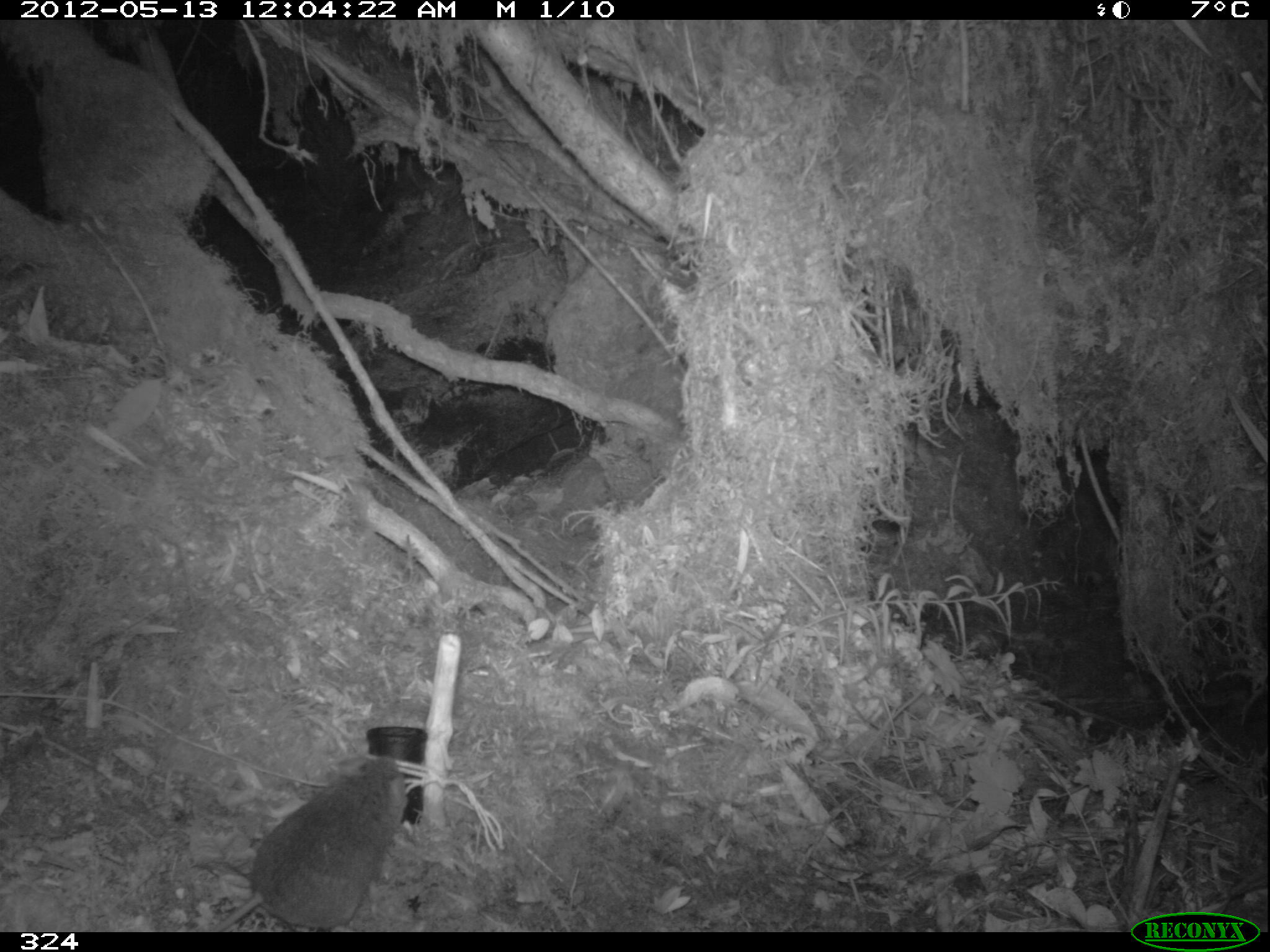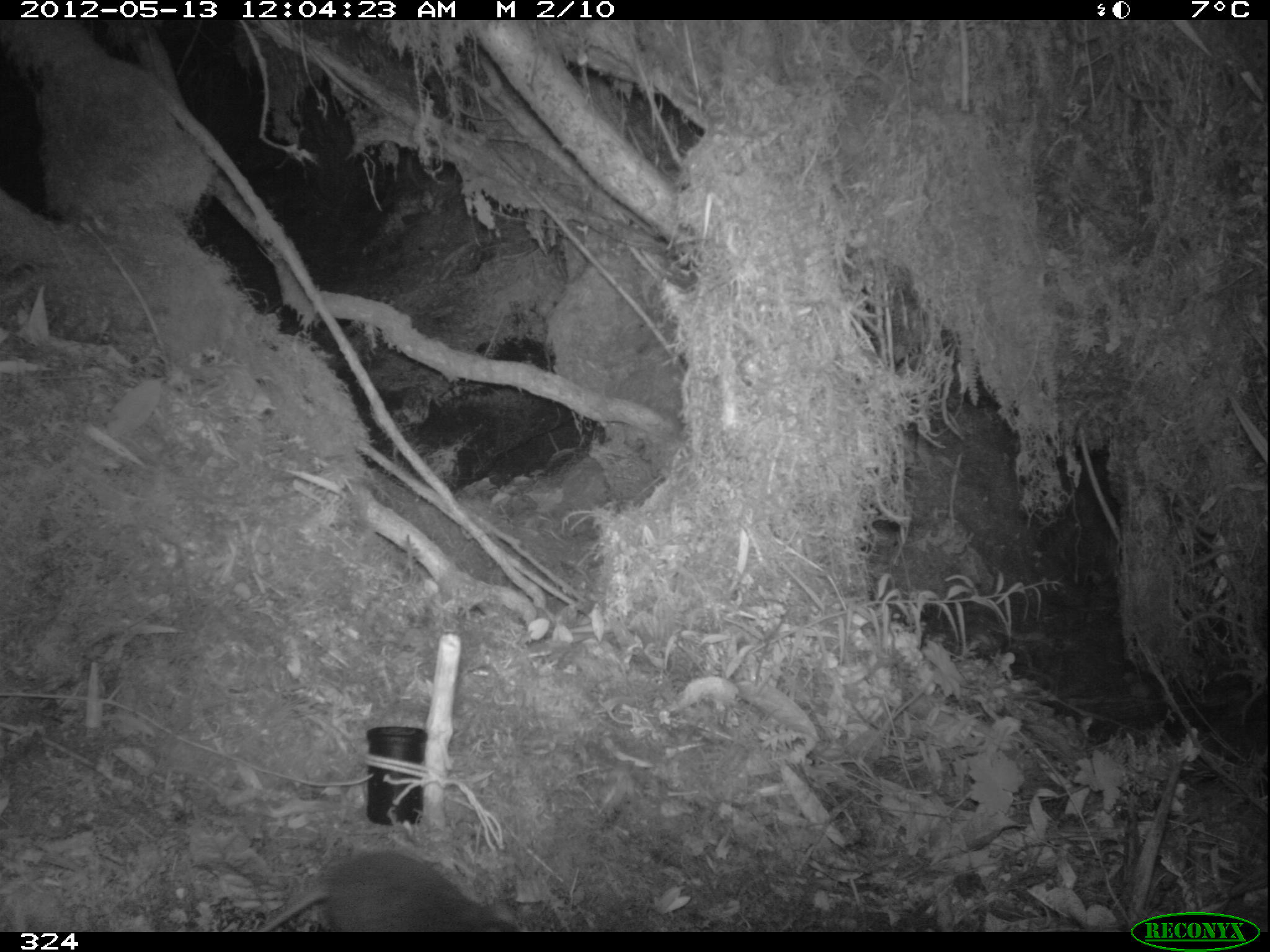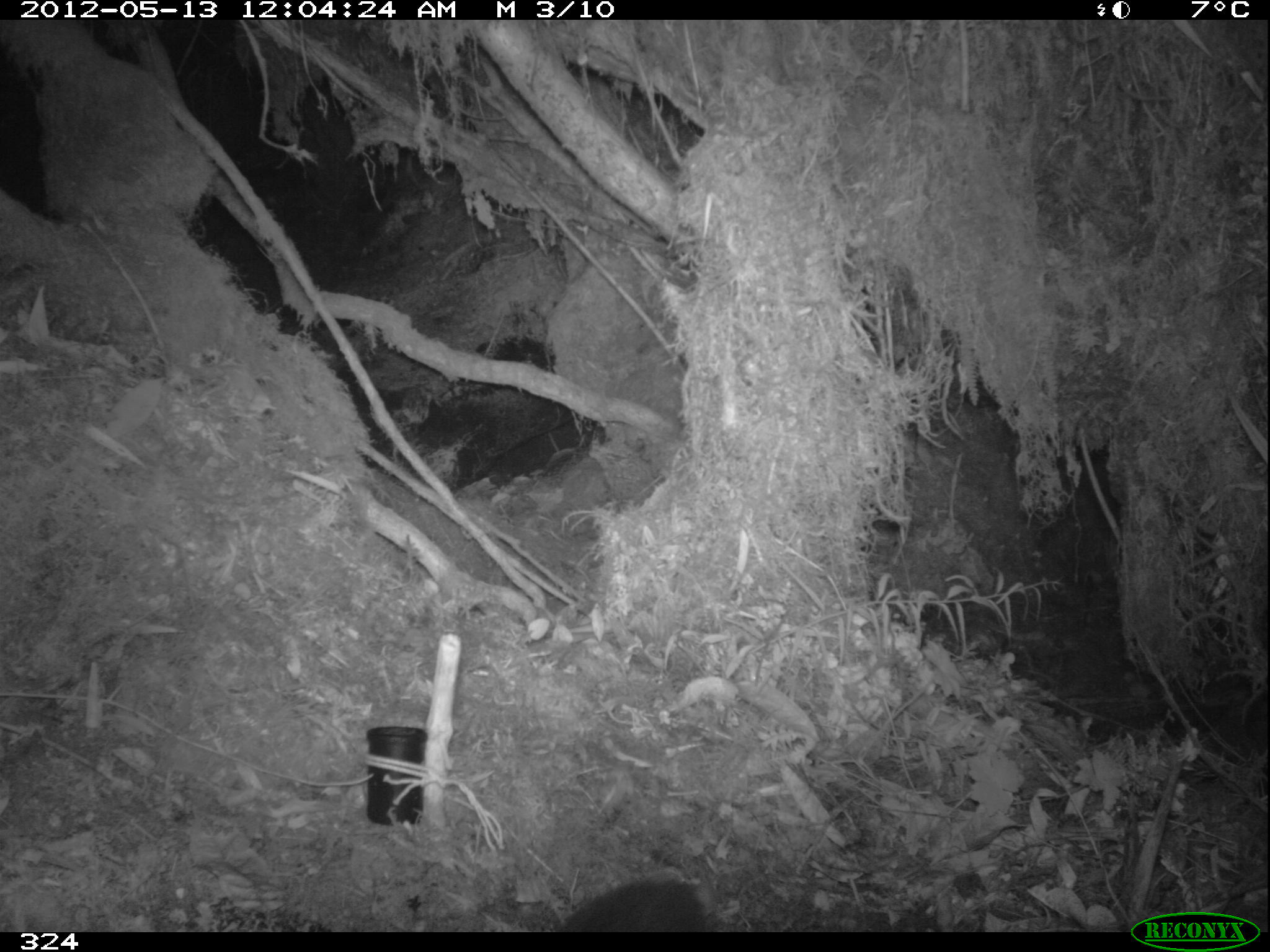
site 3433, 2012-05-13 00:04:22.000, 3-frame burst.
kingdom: Animalia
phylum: Chordata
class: Mammalia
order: Rodentia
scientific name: Rodentia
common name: rodents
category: unknown rodent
Unknown rodent (rodents) (Rodentia).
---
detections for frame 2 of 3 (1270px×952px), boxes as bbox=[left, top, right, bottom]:
unknown rodent: bbox=[258, 849, 519, 932]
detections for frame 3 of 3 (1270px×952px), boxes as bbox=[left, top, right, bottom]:
unknown rodent: bbox=[562, 876, 708, 931]